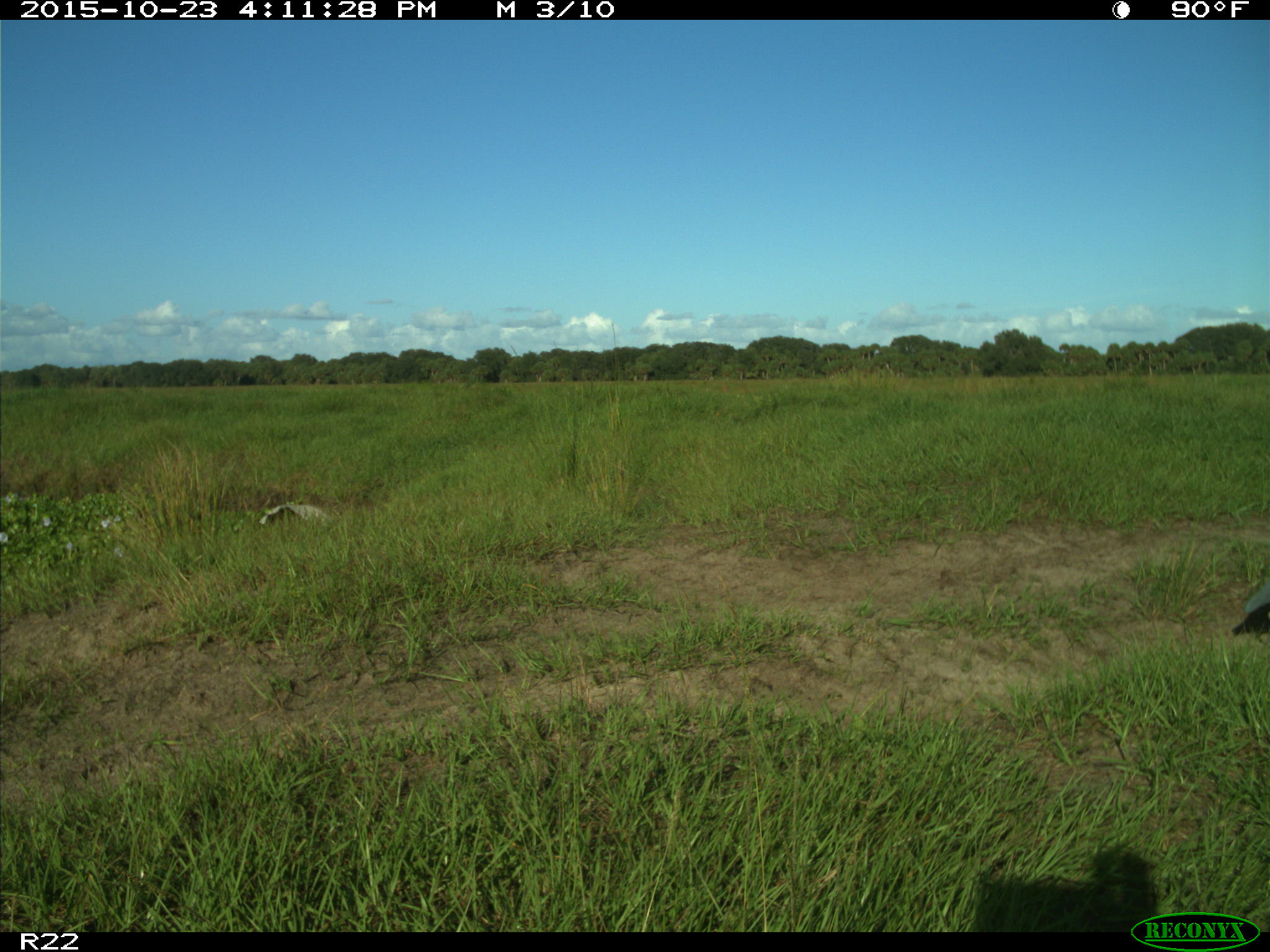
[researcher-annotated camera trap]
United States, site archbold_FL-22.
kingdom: Animalia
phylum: Chordata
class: Aves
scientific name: Aves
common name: birds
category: unidentified bird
Unidentified bird (birds) (Aves).